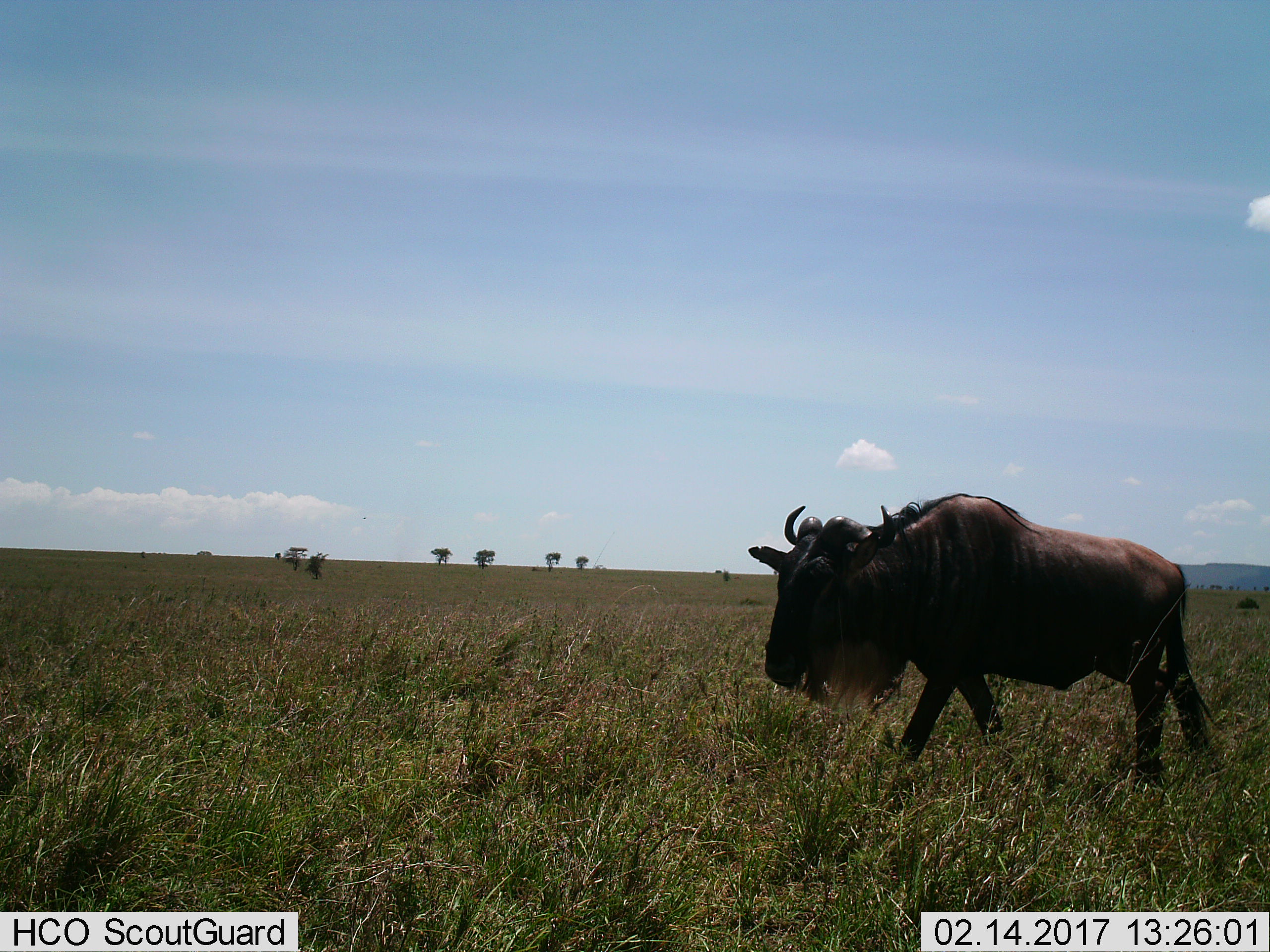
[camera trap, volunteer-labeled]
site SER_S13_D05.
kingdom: Animalia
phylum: Chordata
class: Mammalia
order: Artiodactyla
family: Bovidae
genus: Connochaetes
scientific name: Connochaetes taurinus taurinus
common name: blue wildebeest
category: wildebeestblue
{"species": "wildebeestblue (blue wildebeest) (Connochaetes taurinus taurinus)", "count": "1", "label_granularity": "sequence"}